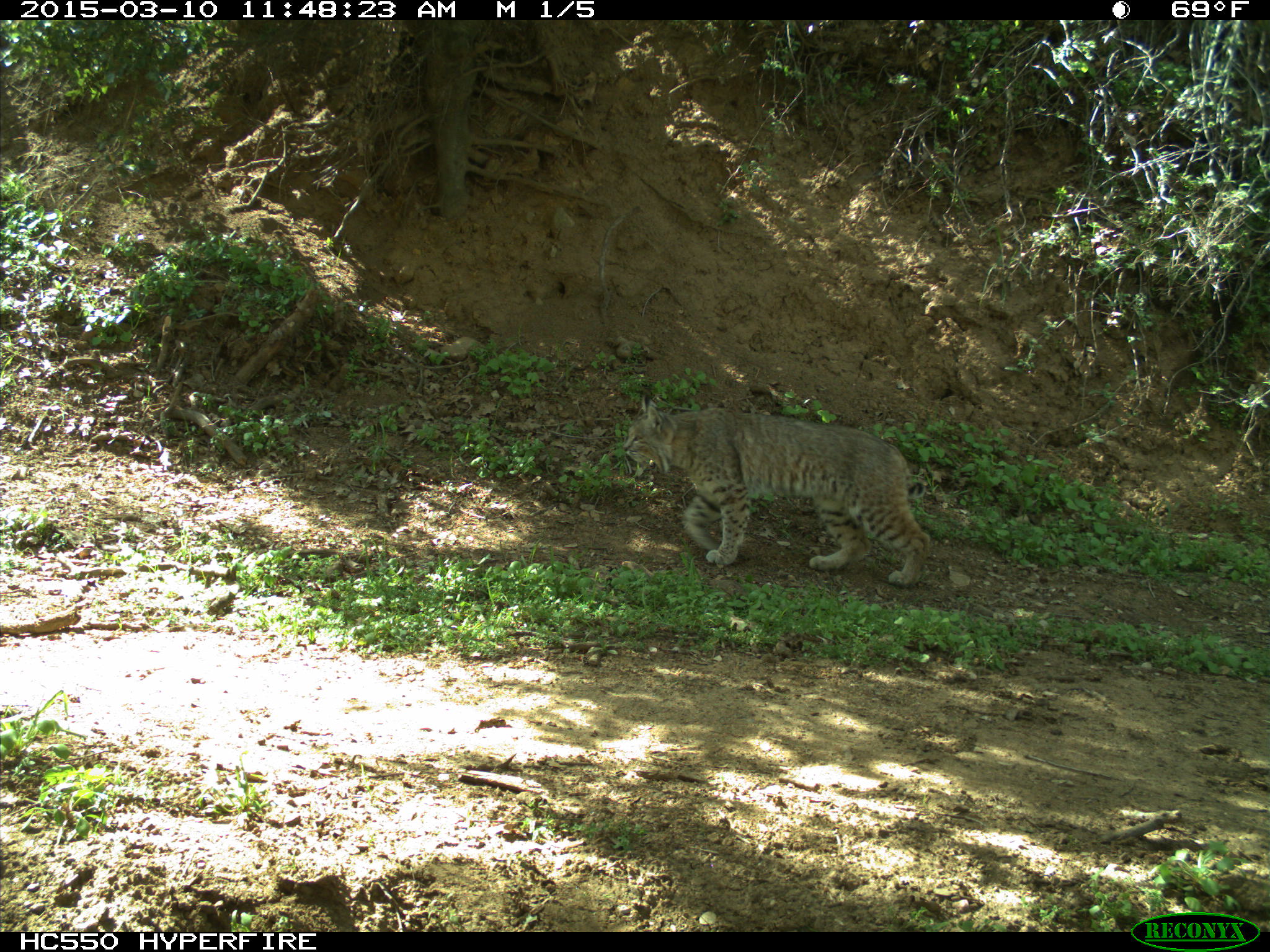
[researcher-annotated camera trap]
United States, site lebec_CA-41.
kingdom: Animalia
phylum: Chordata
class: Mammalia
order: Carnivora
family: Felidae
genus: Lynx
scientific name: Lynx rufus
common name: bobcat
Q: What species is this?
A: Lynx rufus (bobcat).